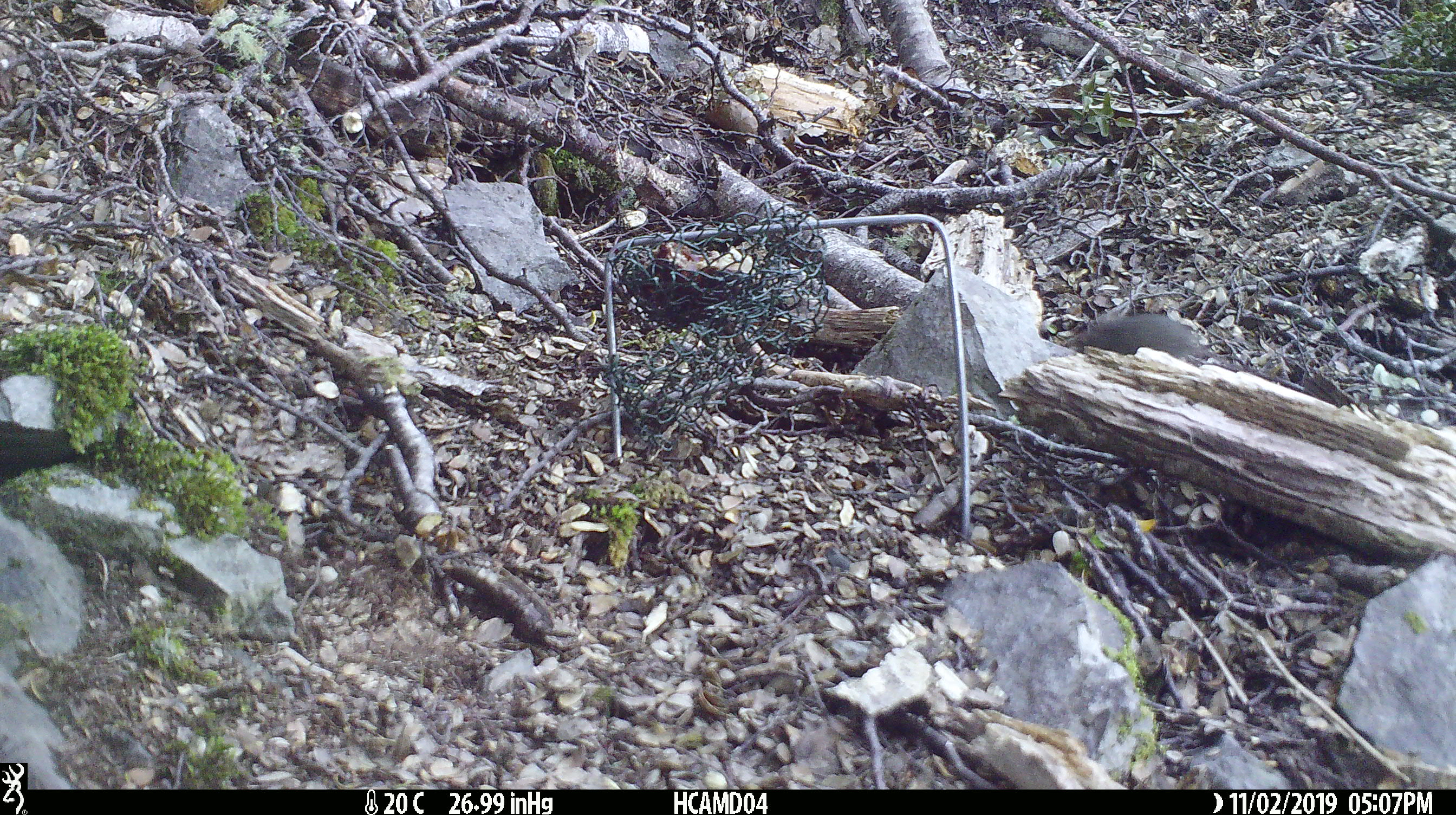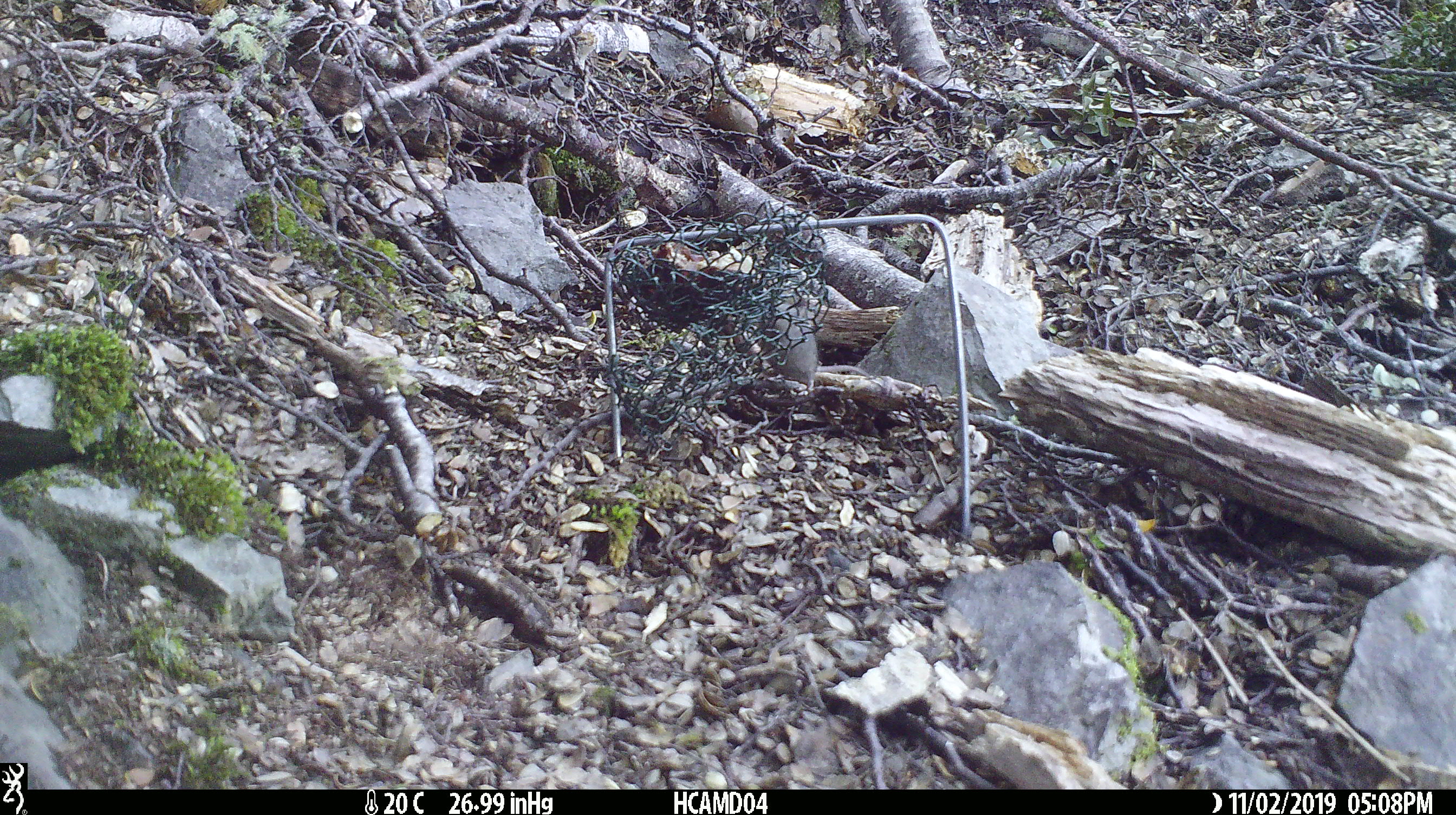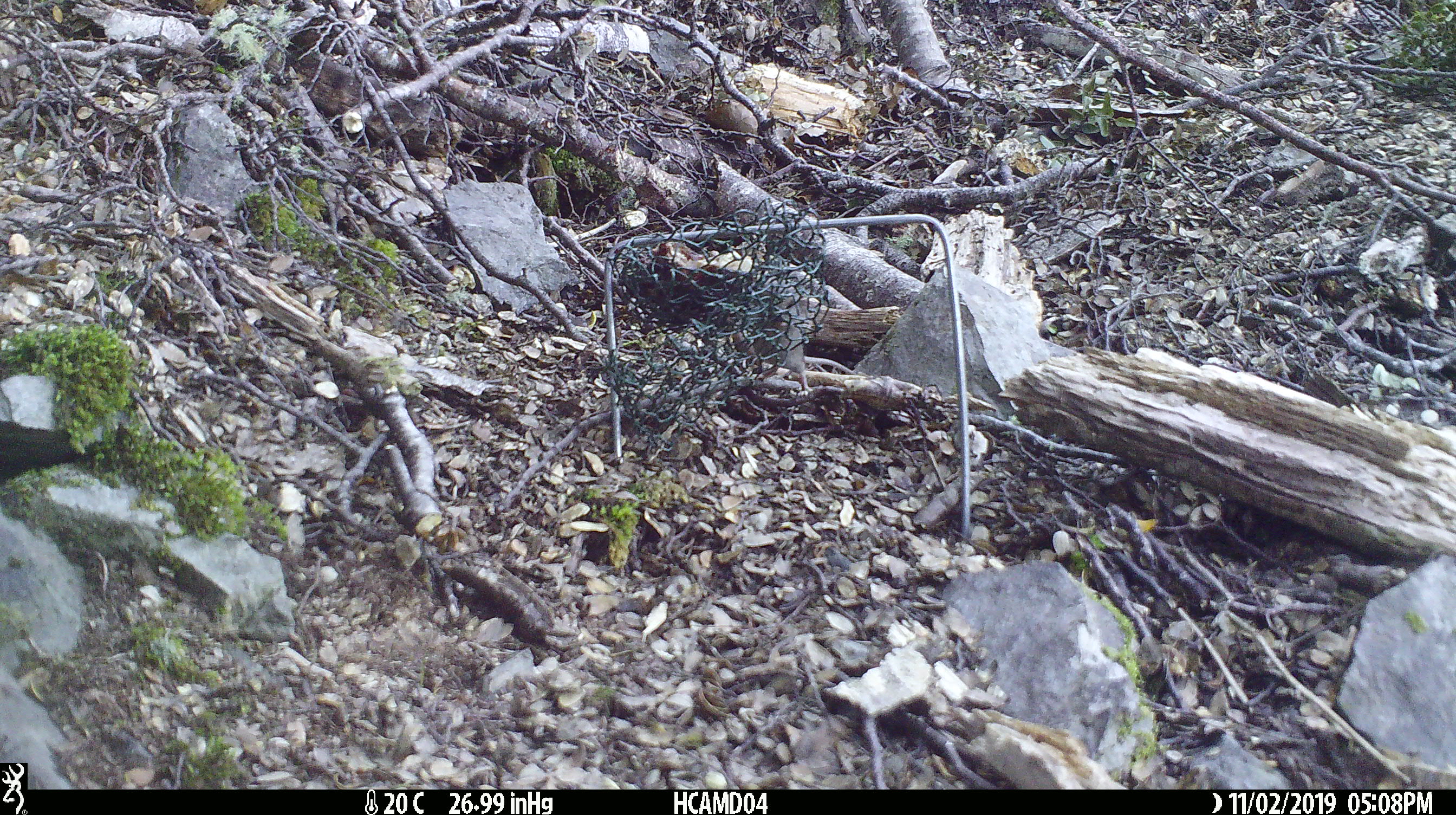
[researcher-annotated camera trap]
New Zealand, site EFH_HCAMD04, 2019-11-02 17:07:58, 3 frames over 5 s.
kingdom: Animalia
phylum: Chordata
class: Mammalia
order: Rodentia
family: Muridae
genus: Mus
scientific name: Mus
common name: mouse